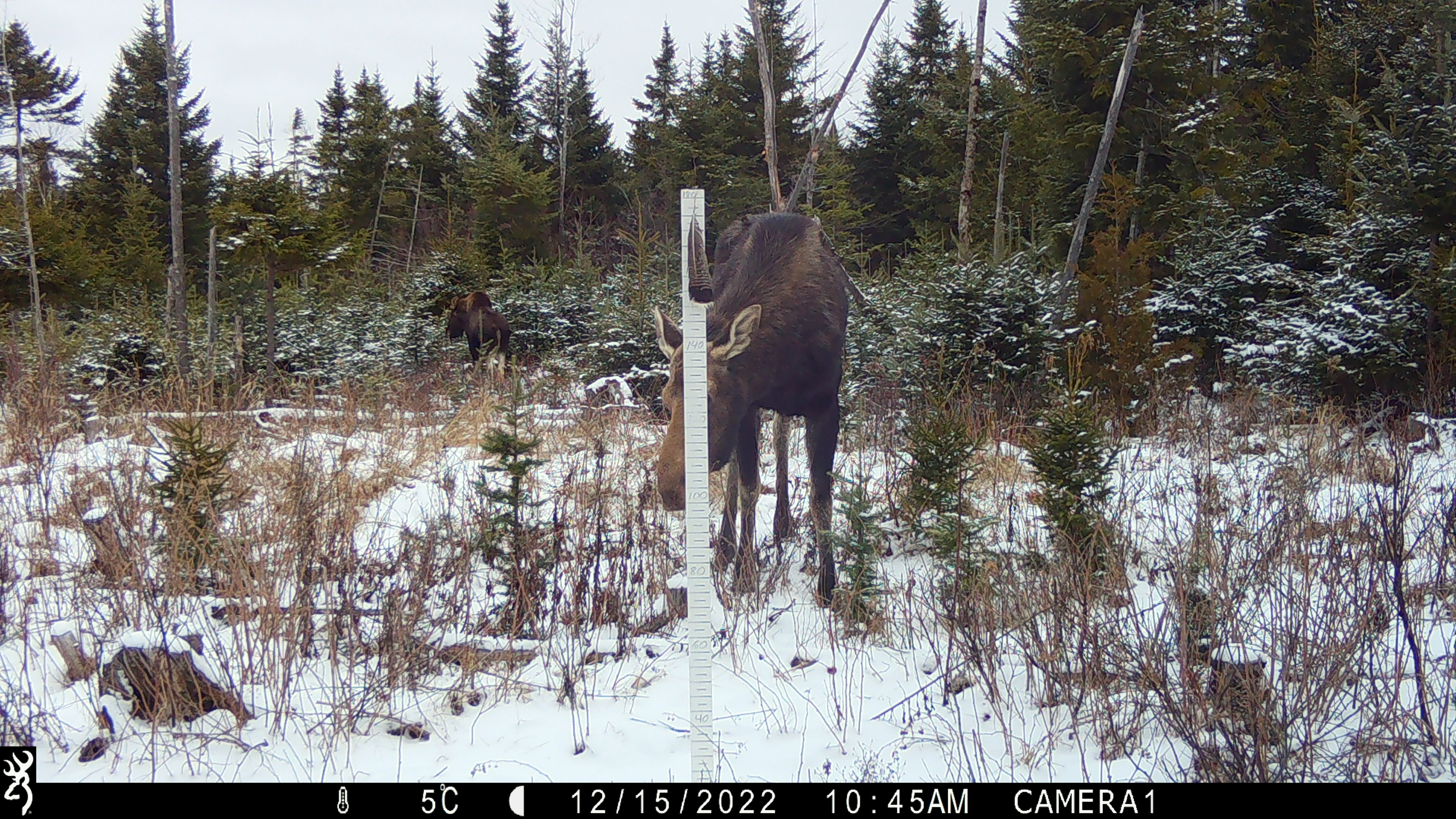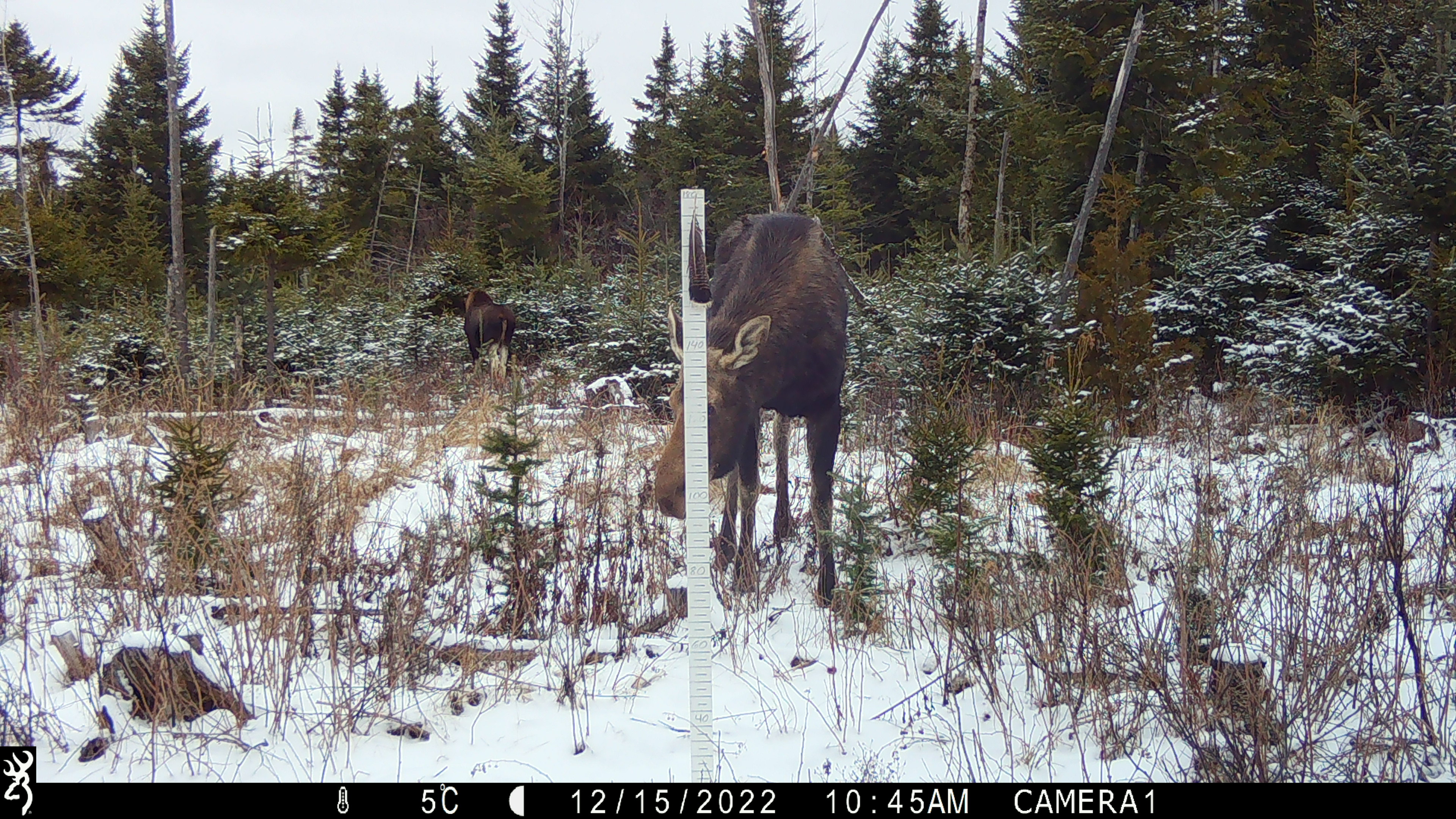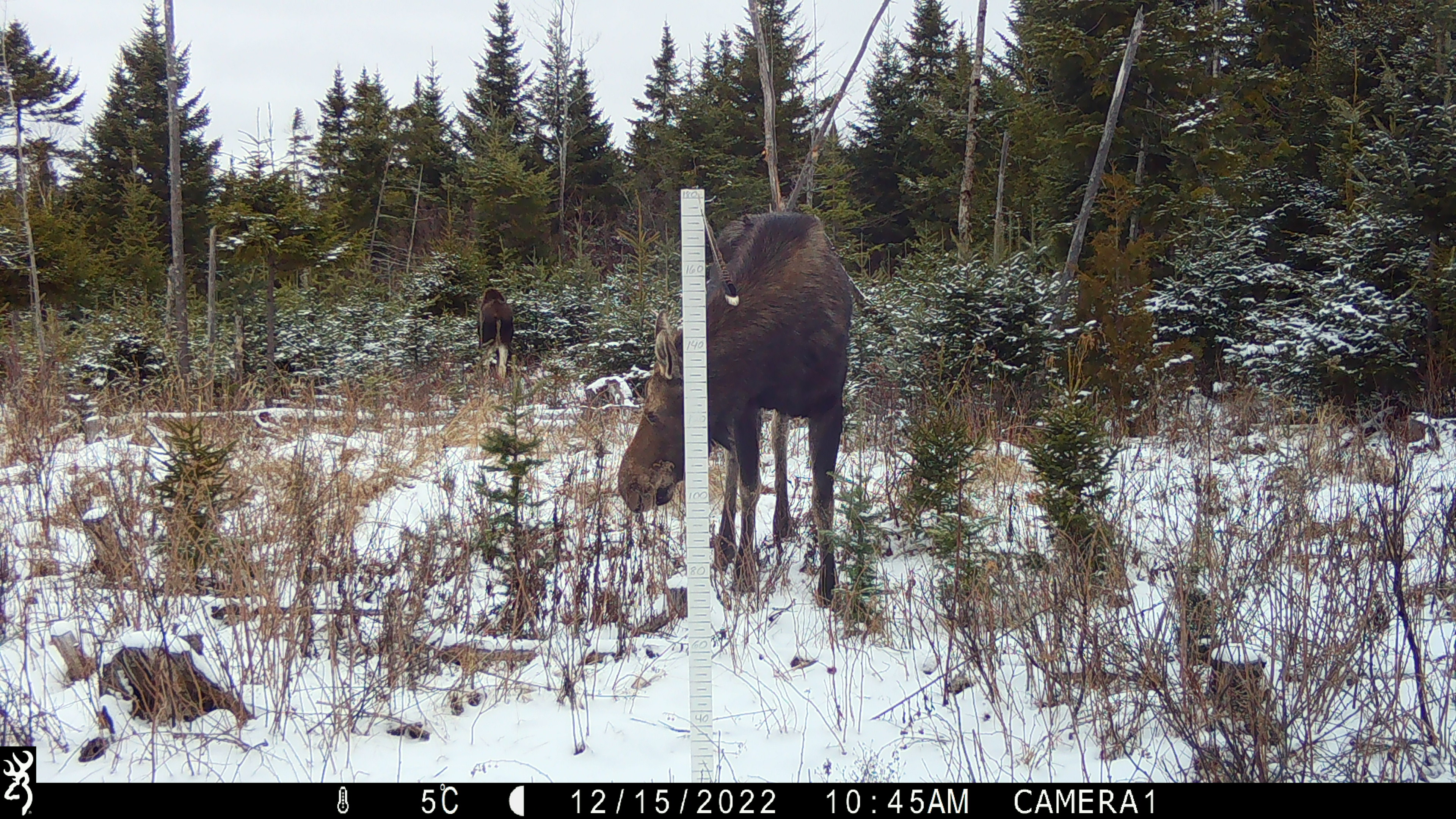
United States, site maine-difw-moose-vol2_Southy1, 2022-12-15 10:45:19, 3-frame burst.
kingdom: Animalia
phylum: Chordata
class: Mammalia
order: Artiodactyla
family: Cervidae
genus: Alces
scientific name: Alces alces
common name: moose